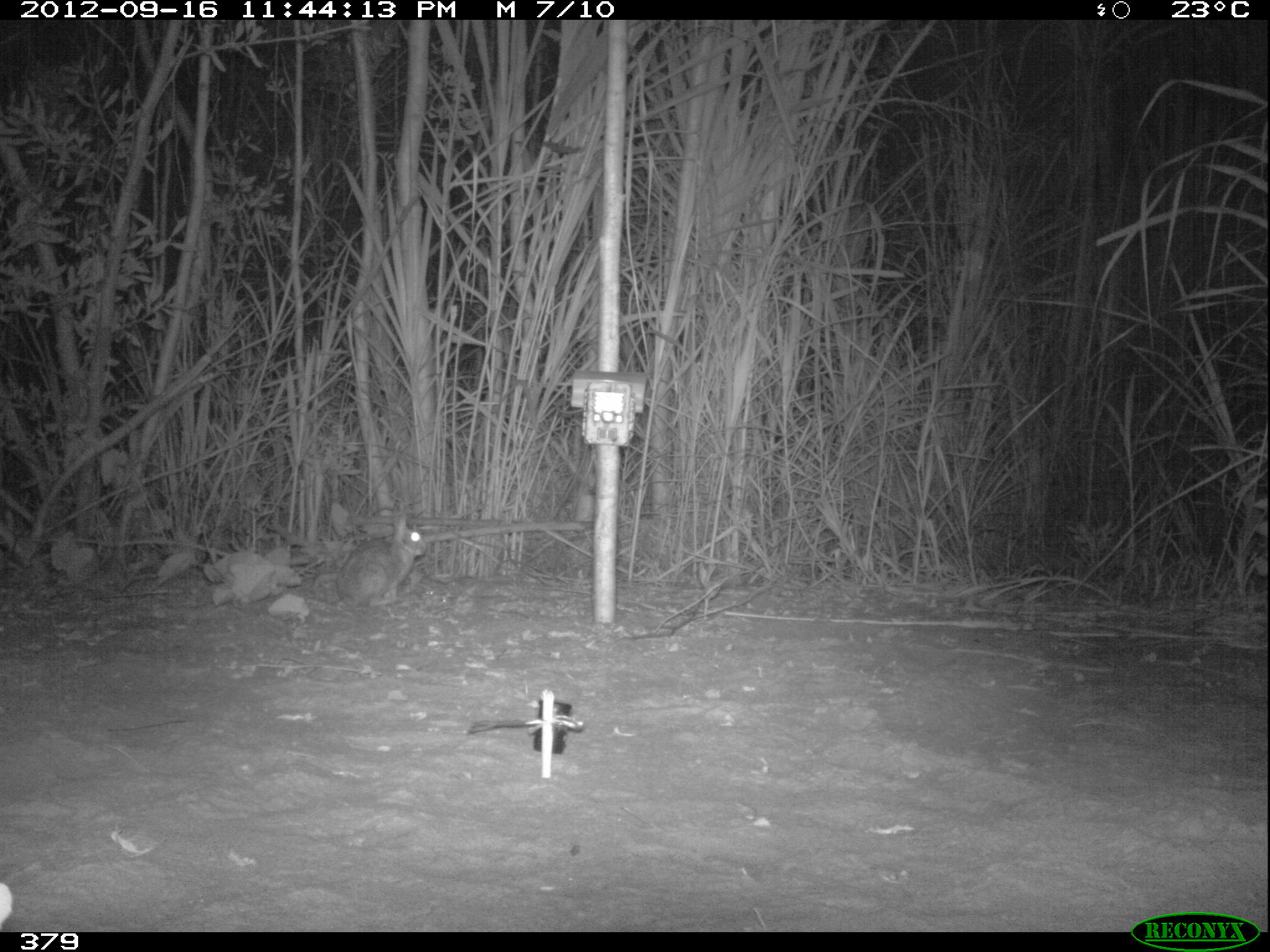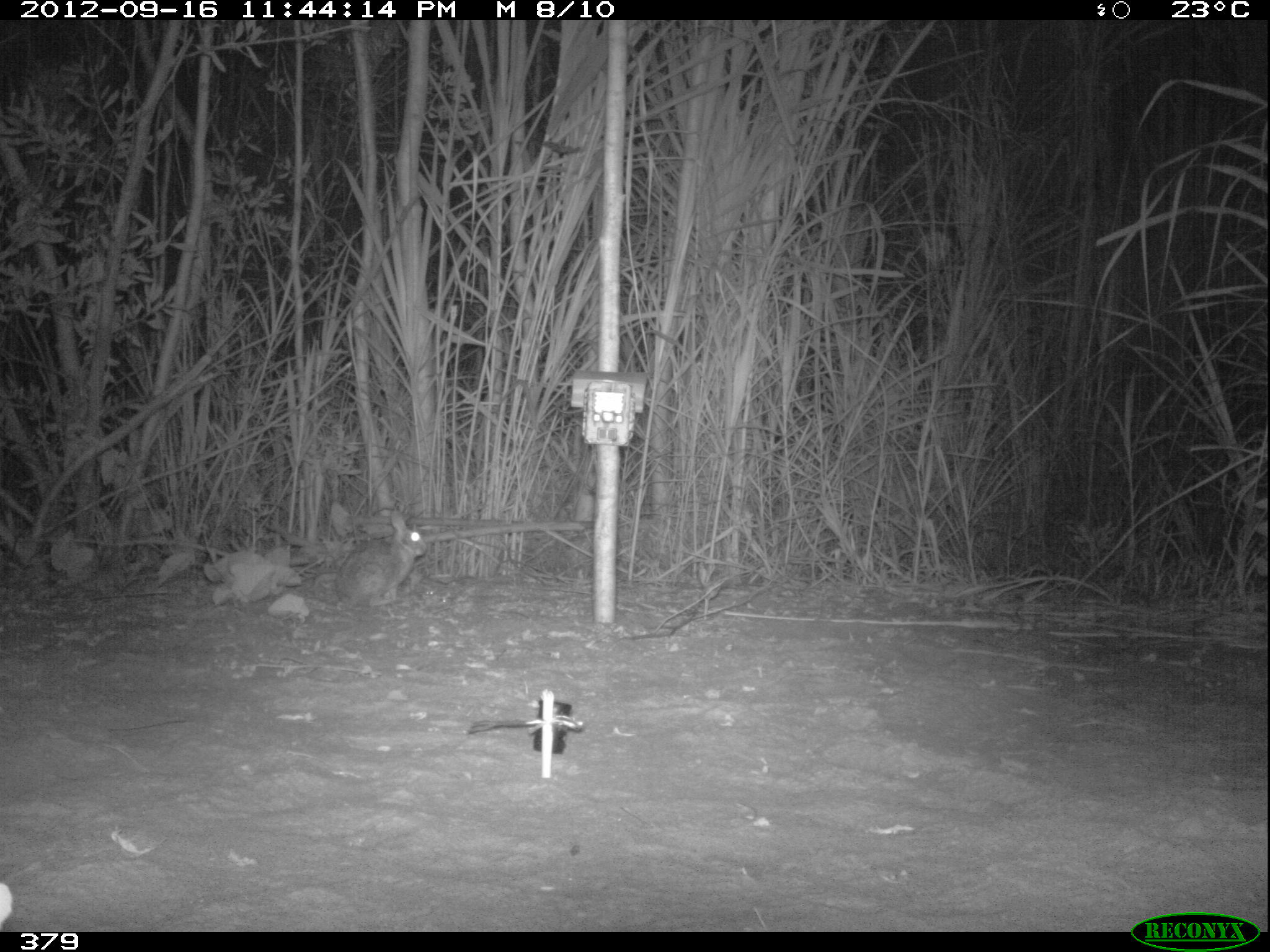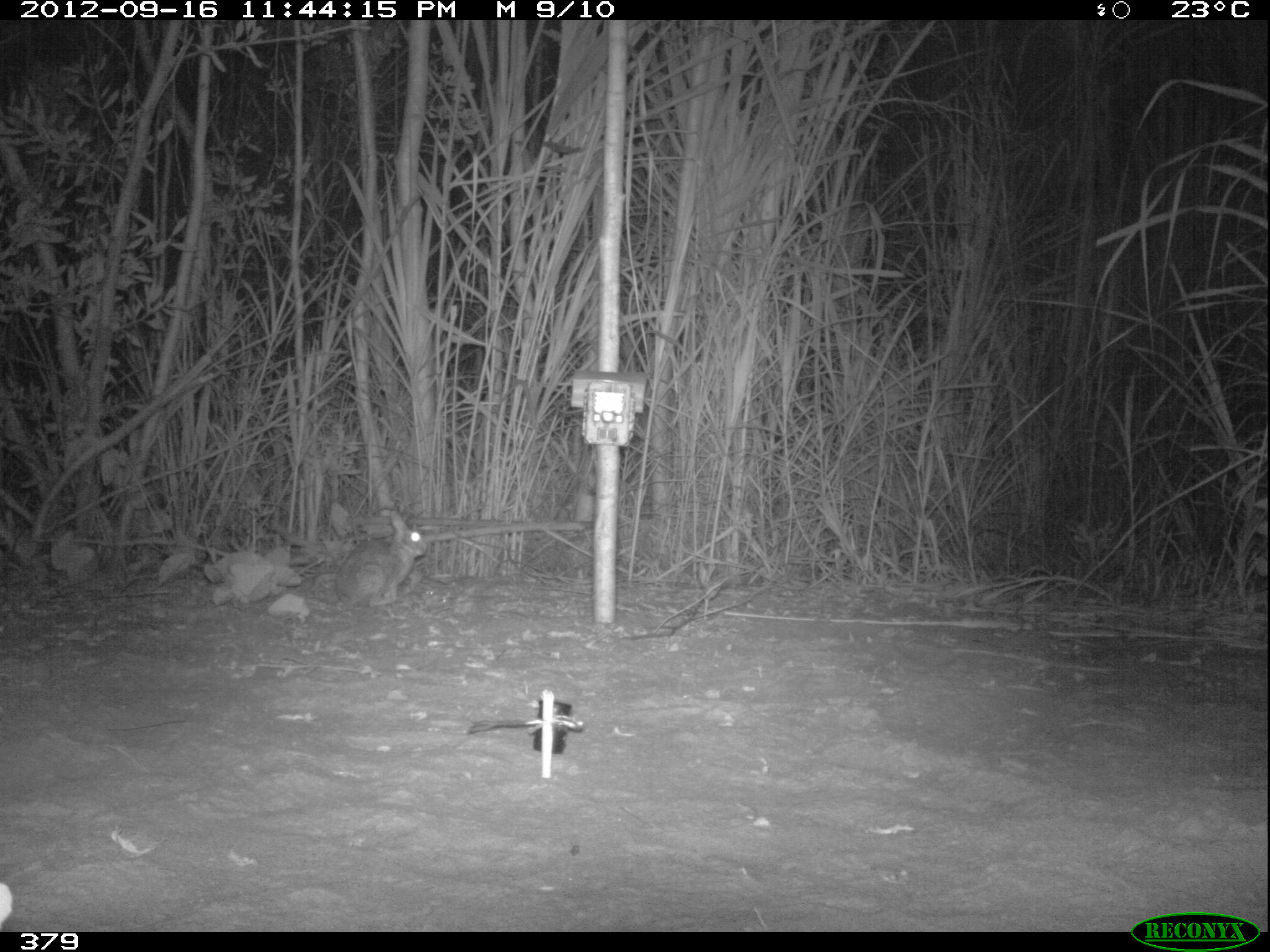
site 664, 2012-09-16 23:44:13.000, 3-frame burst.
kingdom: Animalia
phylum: Chordata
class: Mammalia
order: Lagomorpha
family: Leporidae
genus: Sylvilagus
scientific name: Sylvilagus brasiliensis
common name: tapeti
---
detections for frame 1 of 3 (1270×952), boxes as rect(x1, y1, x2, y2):
sylvilagus brasiliensis: rect(333, 510, 427, 610)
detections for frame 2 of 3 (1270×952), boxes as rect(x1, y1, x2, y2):
sylvilagus brasiliensis: rect(333, 509, 428, 609)